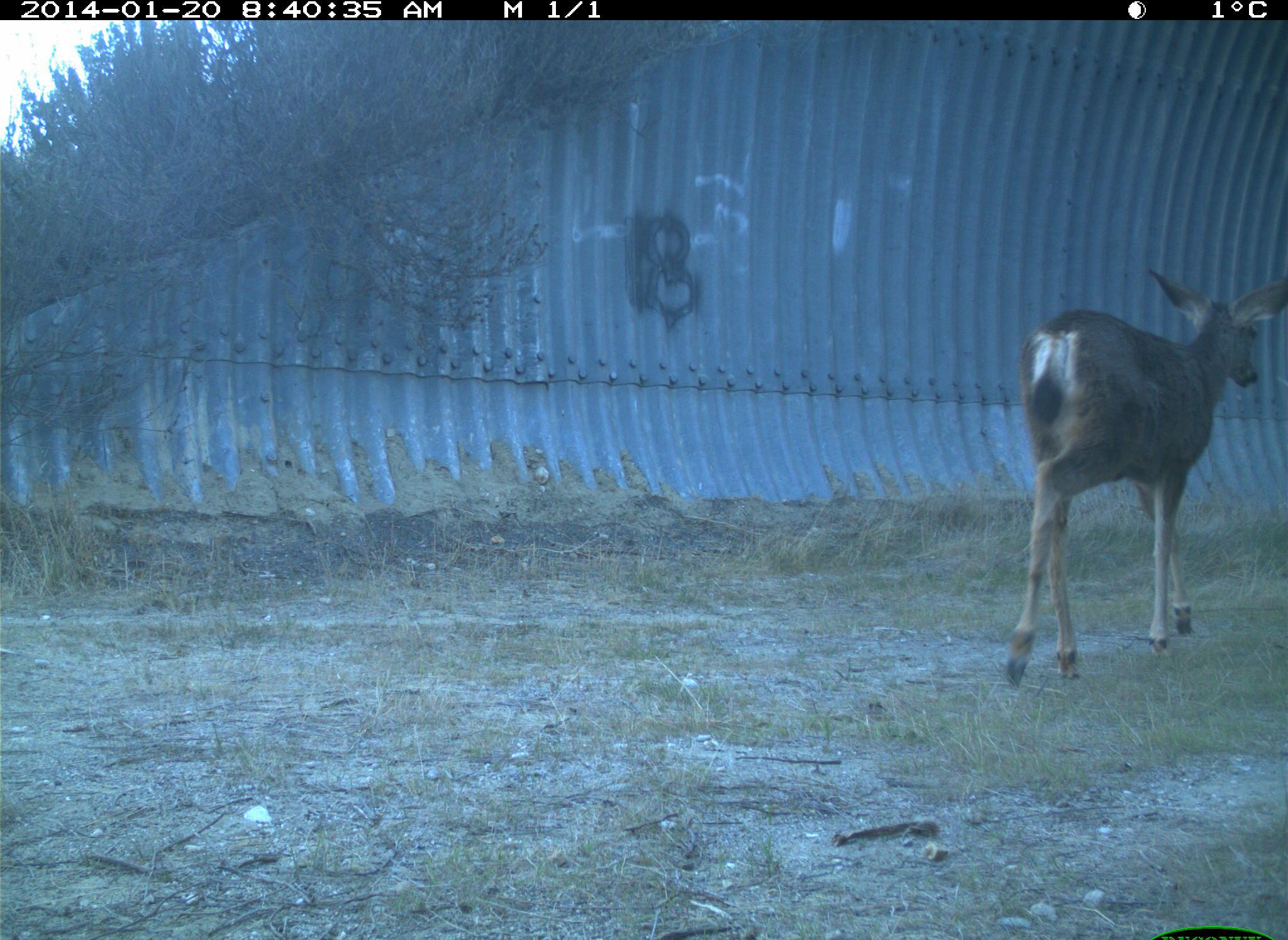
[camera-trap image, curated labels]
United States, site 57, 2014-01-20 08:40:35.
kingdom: Animalia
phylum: Chordata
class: Mammalia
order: Artiodactyla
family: Cervidae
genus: Odocoileus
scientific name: Odocoileus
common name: deer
Deer (Odocoileus).